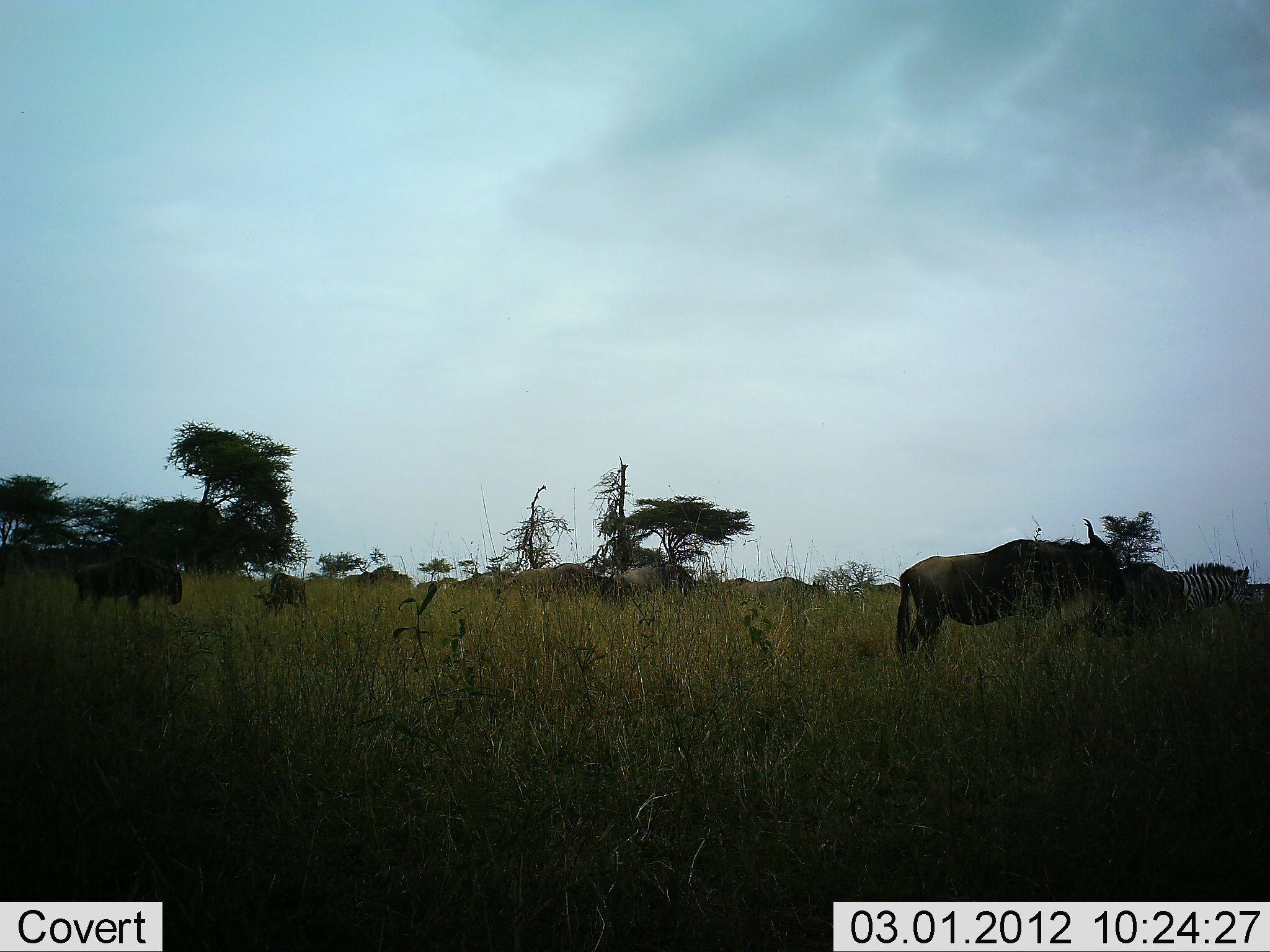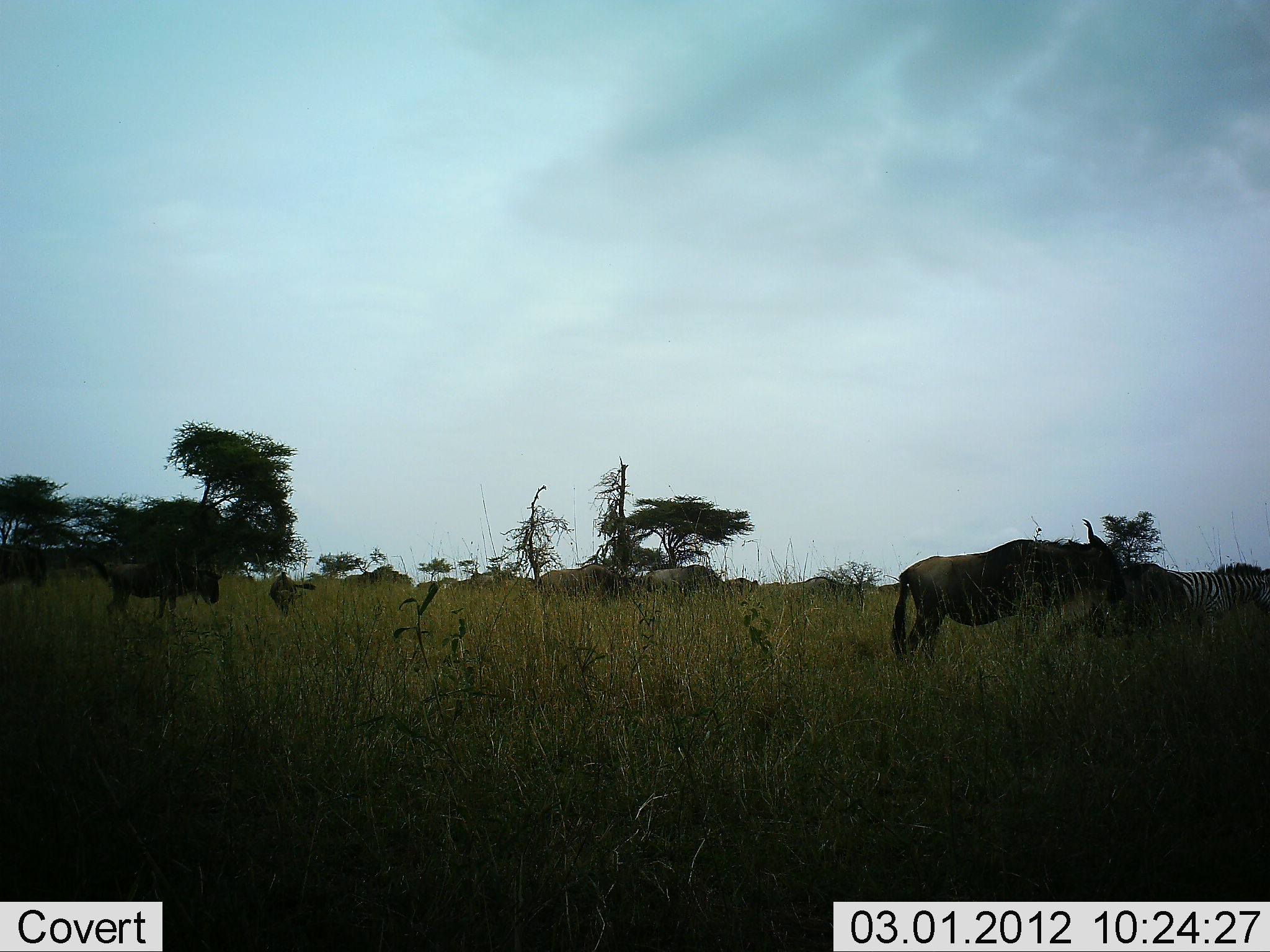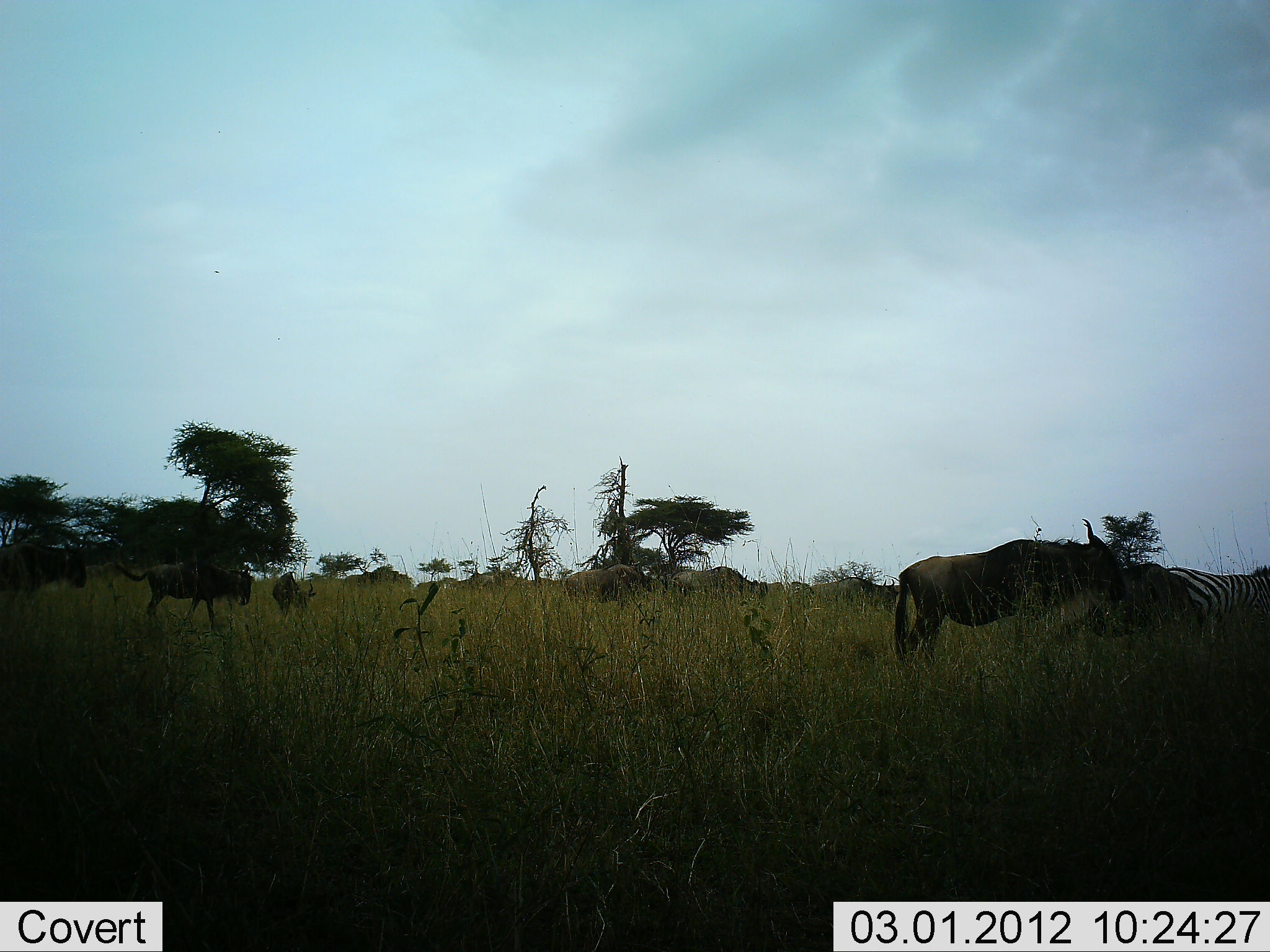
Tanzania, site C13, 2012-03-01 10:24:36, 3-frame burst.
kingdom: Animalia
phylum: Chordata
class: Mammalia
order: Artiodactyla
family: Bovidae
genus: Connochaetes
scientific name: Connochaetes taurinus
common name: blue wildebeest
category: wildebeest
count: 9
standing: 42%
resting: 0%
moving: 92%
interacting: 0%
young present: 21%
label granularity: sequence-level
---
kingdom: Animalia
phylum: Chordata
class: Mammalia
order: Perissodactyla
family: Equidae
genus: Equus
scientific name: Equus quagga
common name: plains zebra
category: zebra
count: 1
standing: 22%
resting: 0%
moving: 83%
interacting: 0%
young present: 0%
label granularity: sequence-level